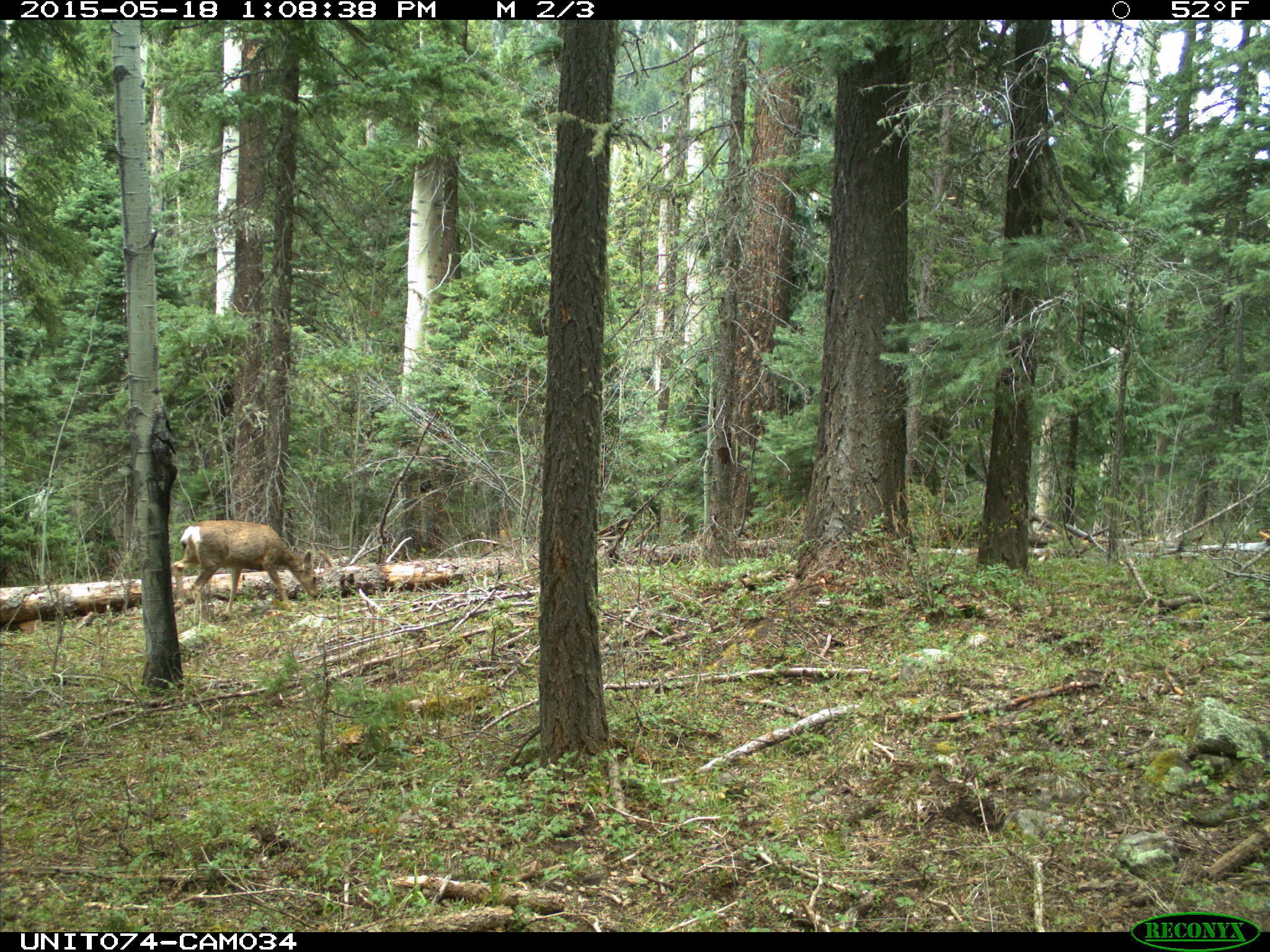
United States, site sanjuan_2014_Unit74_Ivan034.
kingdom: Animalia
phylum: Chordata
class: Mammalia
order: Artiodactyla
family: Cervidae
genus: Odocoileus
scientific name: Odocoileus hemionus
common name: mule deer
Odocoileus hemionus (mule deer).